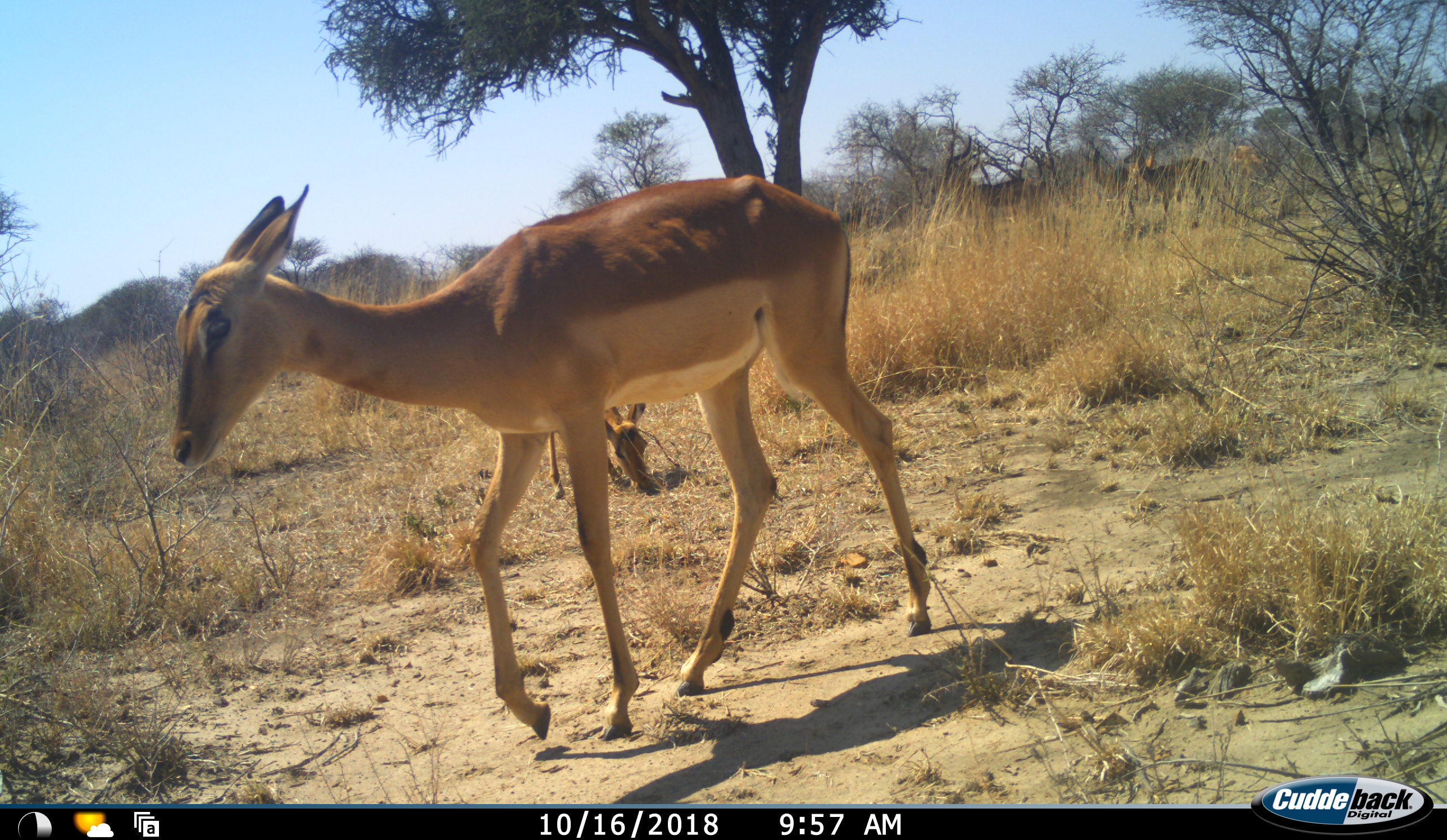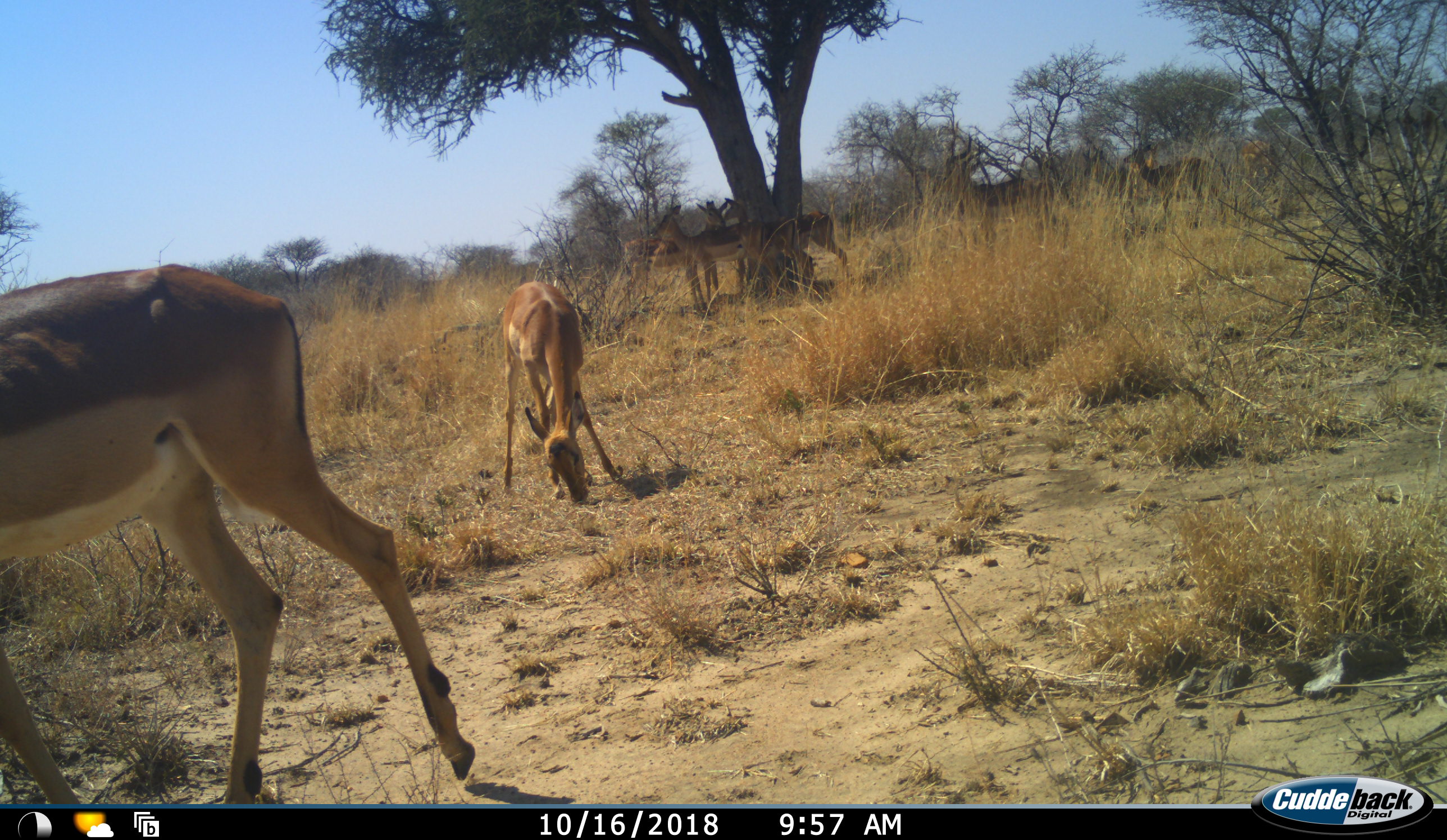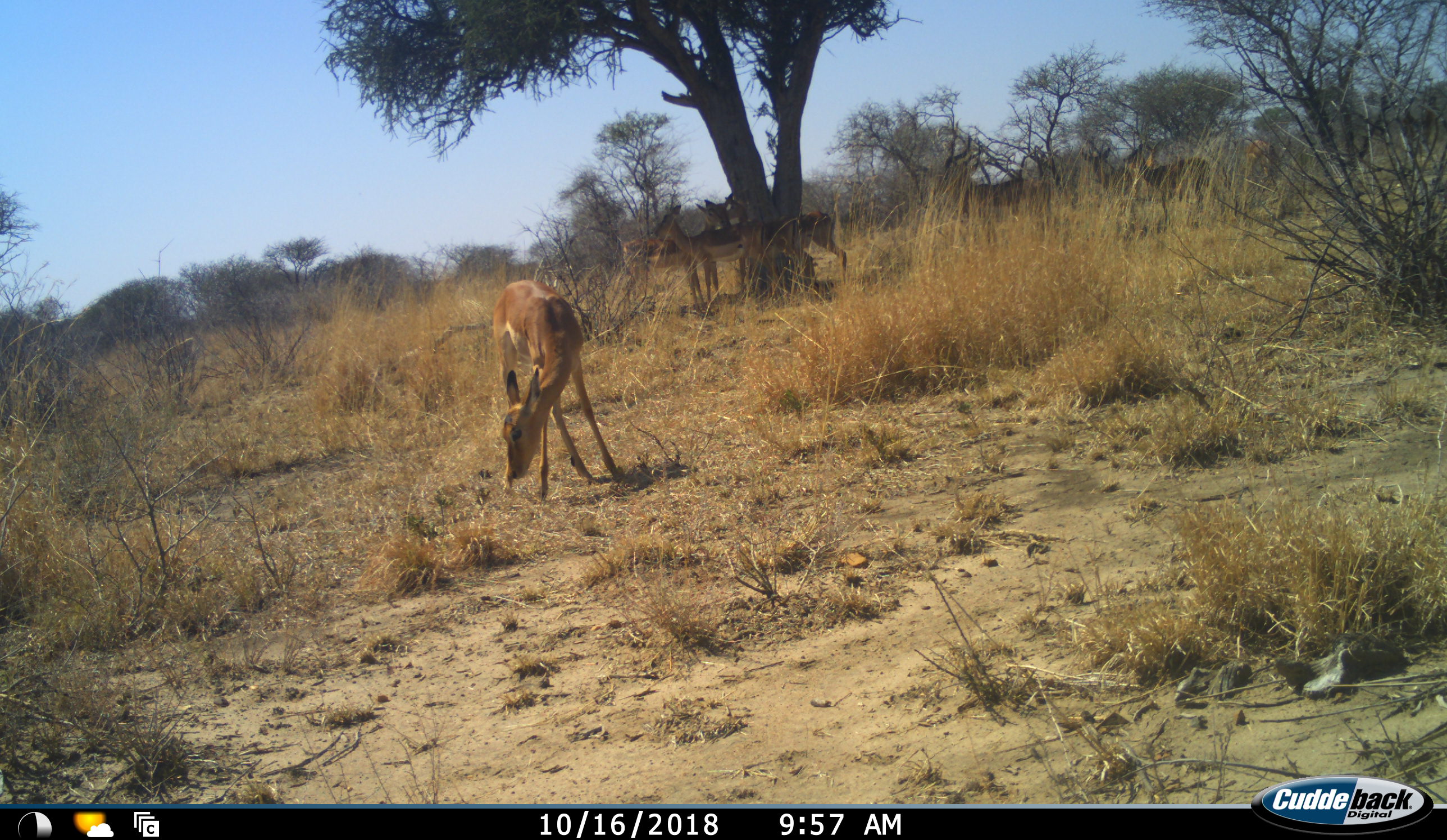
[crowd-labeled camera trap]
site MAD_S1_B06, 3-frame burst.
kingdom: Animalia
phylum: Chordata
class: Mammalia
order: Artiodactyla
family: Bovidae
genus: Aepyceros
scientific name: Aepyceros melampus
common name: impala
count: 8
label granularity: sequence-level